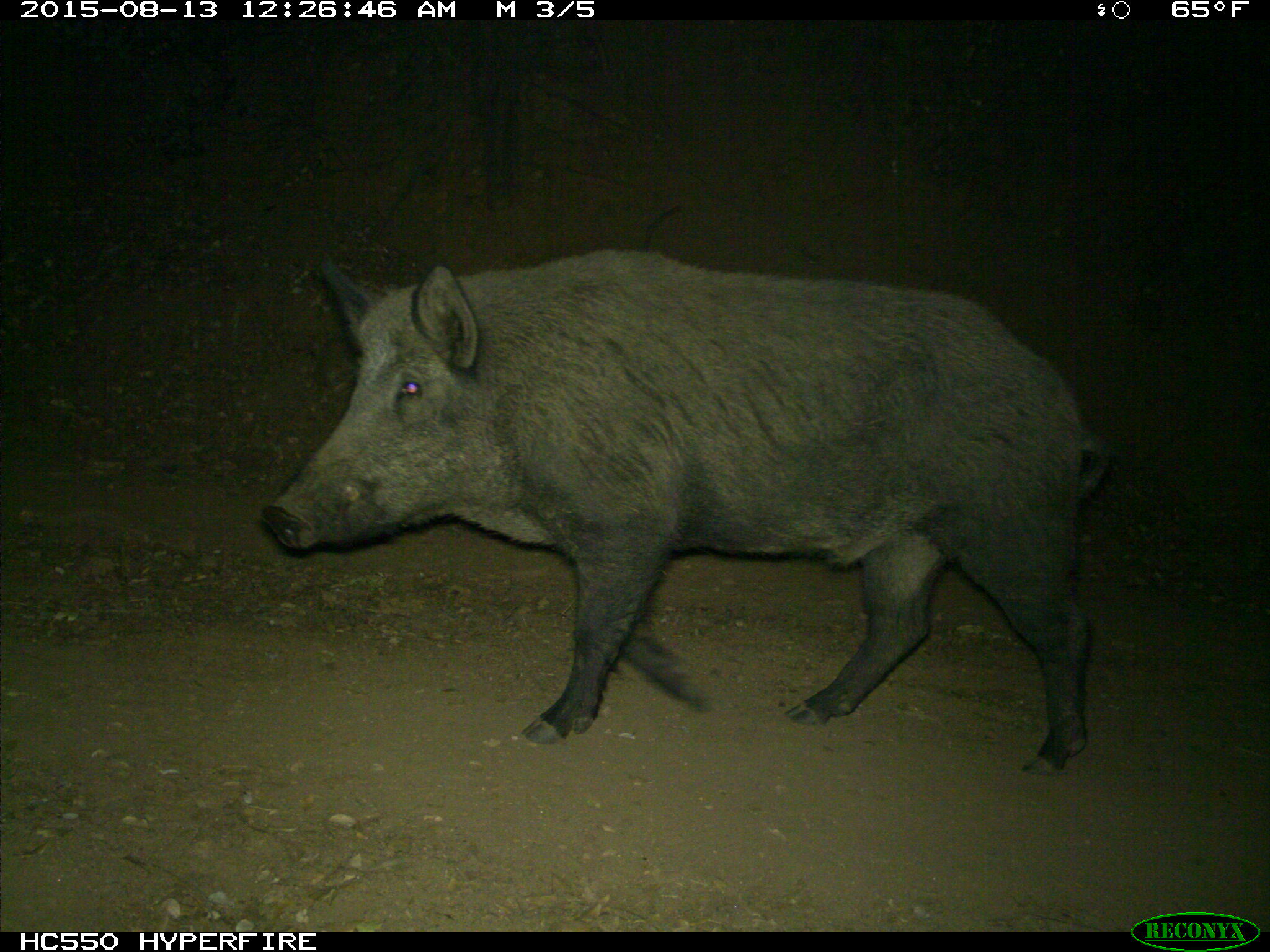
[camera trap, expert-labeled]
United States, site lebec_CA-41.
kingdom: Animalia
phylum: Chordata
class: Mammalia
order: Artiodactyla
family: Suidae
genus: Sus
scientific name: Sus scrofa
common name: wild boar